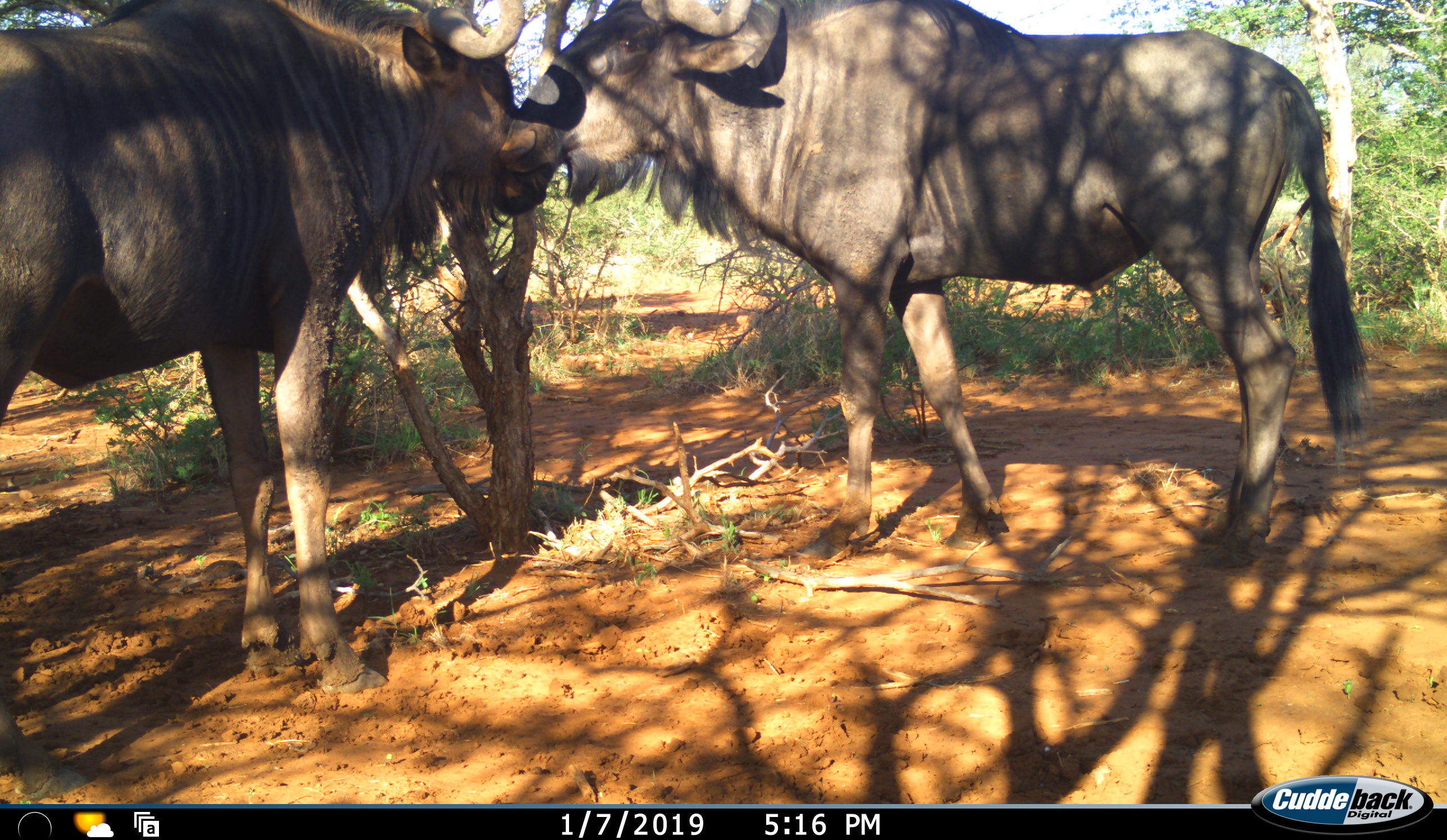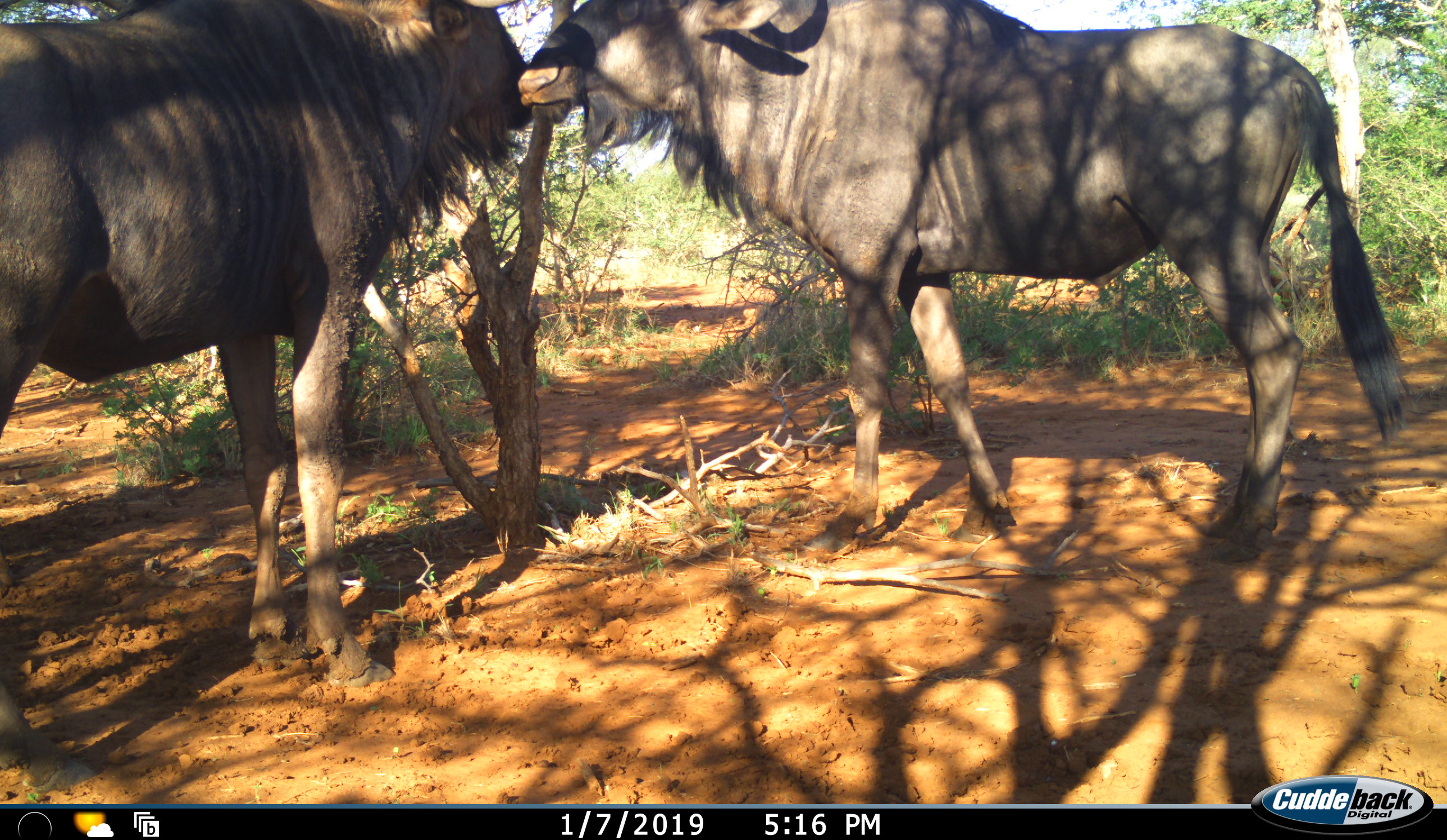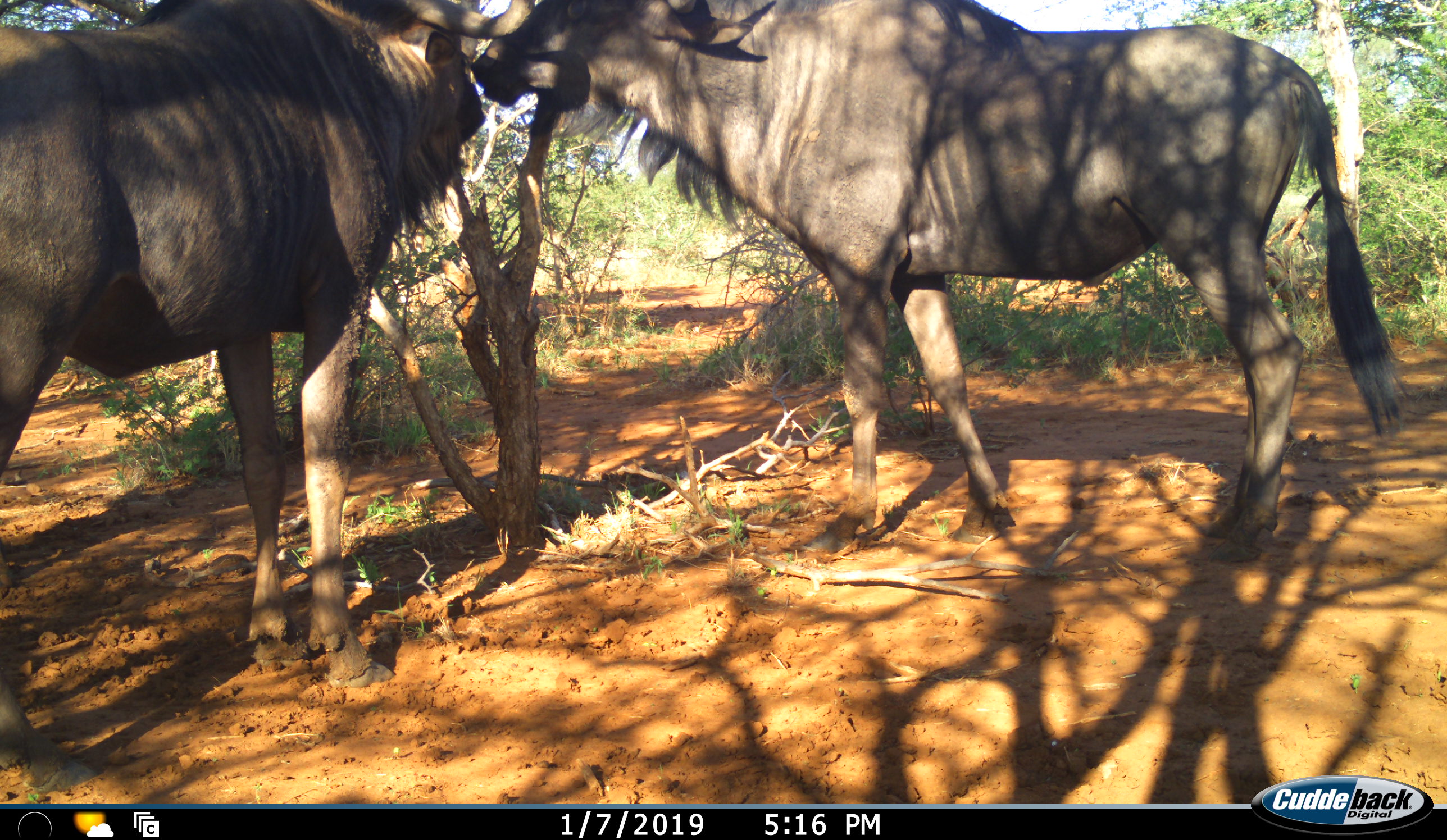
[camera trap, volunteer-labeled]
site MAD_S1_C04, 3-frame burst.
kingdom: Animalia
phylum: Chordata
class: Mammalia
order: Artiodactyla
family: Bovidae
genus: Connochaetes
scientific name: Connochaetes taurinus taurinus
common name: blue wildebeest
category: wildebeestblue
Wildebeestblue (blue wildebeest) (Connochaetes taurinus taurinus), count 2. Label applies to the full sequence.